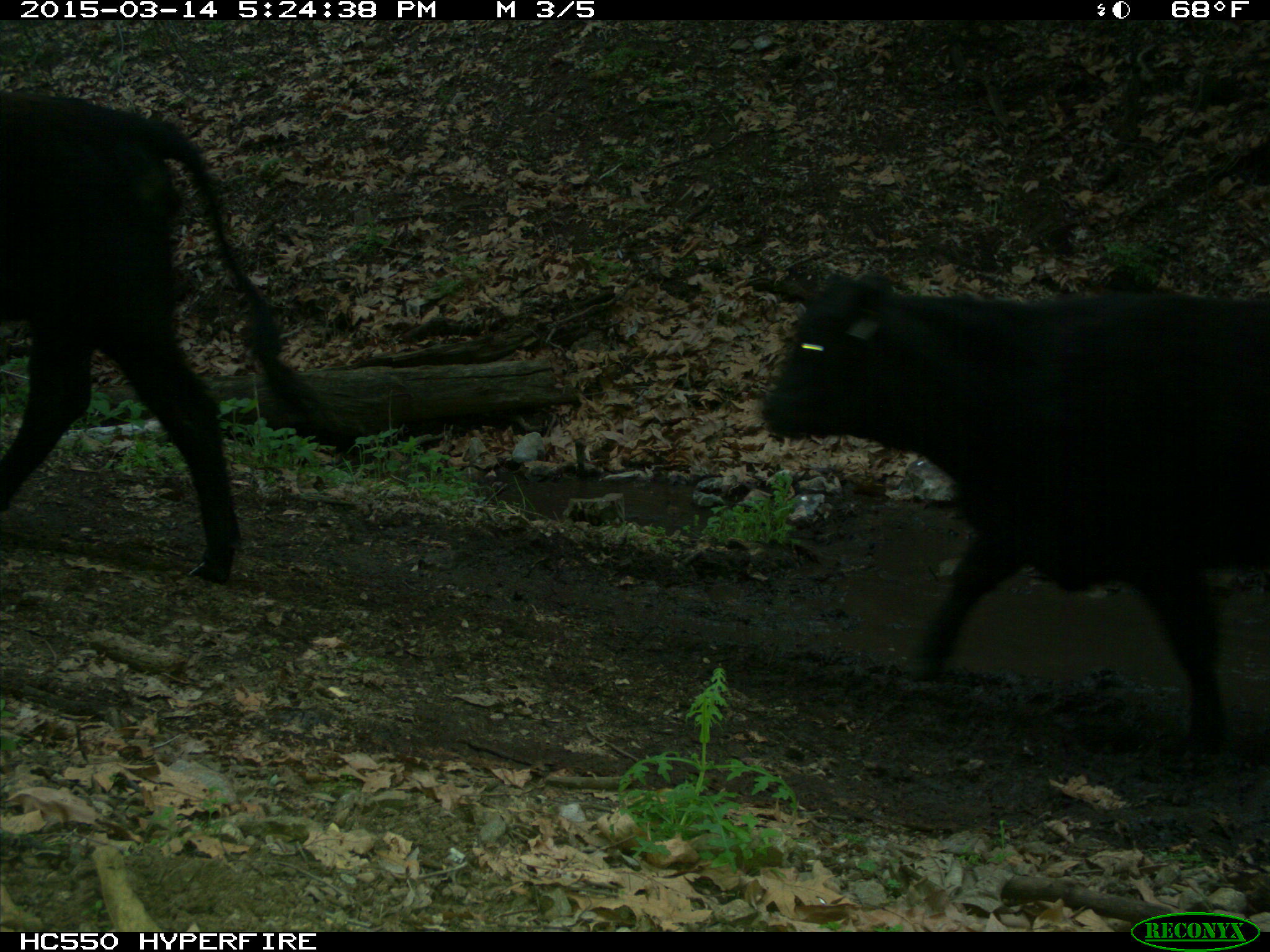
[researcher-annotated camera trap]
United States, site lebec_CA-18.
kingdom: Animalia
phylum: Chordata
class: Mammalia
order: Artiodactyla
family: Bovidae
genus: Bos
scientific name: Bos taurus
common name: domestic cow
Bos taurus (domestic cow).